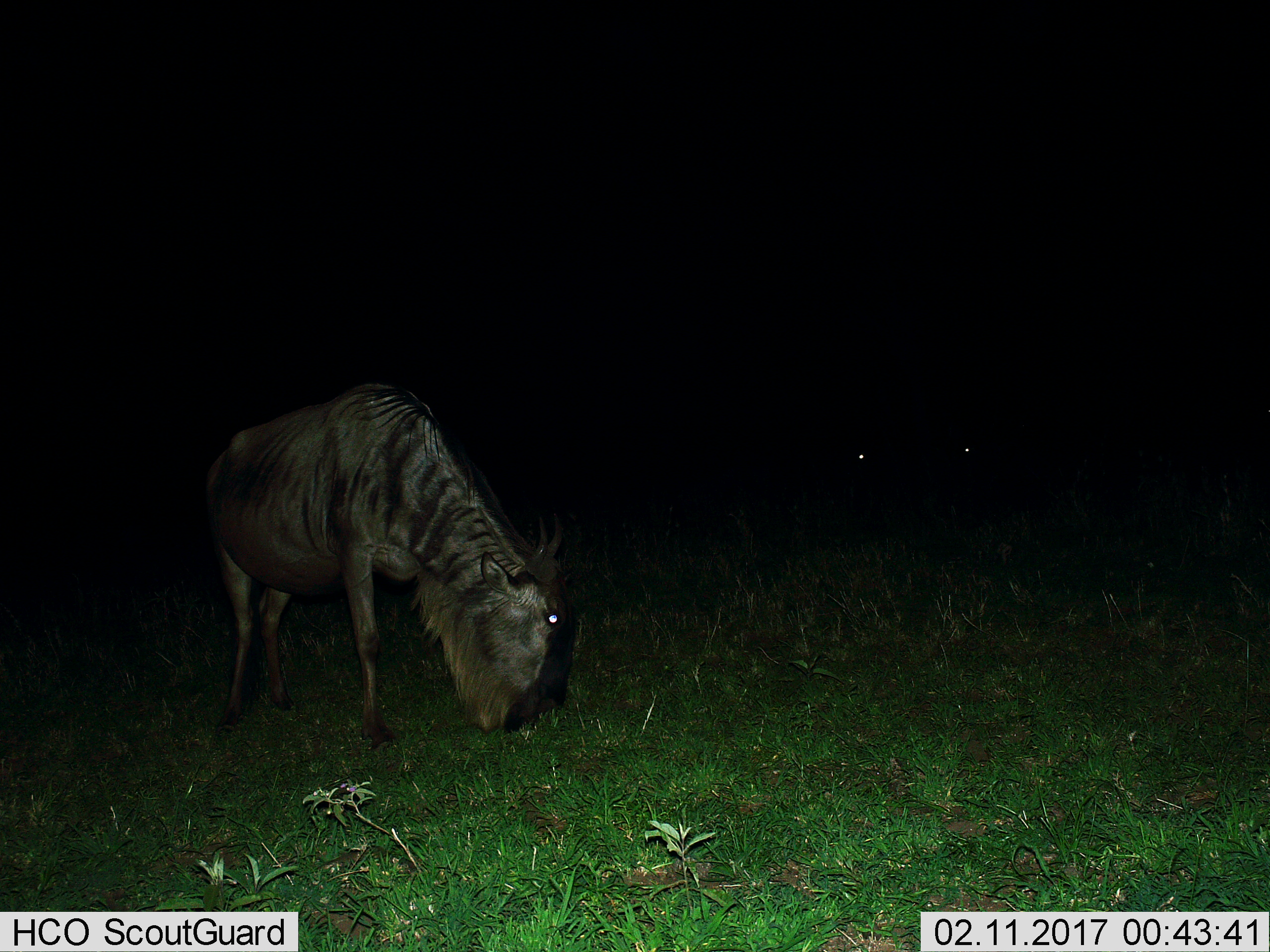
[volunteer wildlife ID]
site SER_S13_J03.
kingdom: Animalia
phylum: Chordata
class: Mammalia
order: Artiodactyla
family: Bovidae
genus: Connochaetes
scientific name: Connochaetes taurinus taurinus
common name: blue wildebeest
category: wildebeestblue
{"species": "wildebeestblue (blue wildebeest) (Connochaetes taurinus taurinus)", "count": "3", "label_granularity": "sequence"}